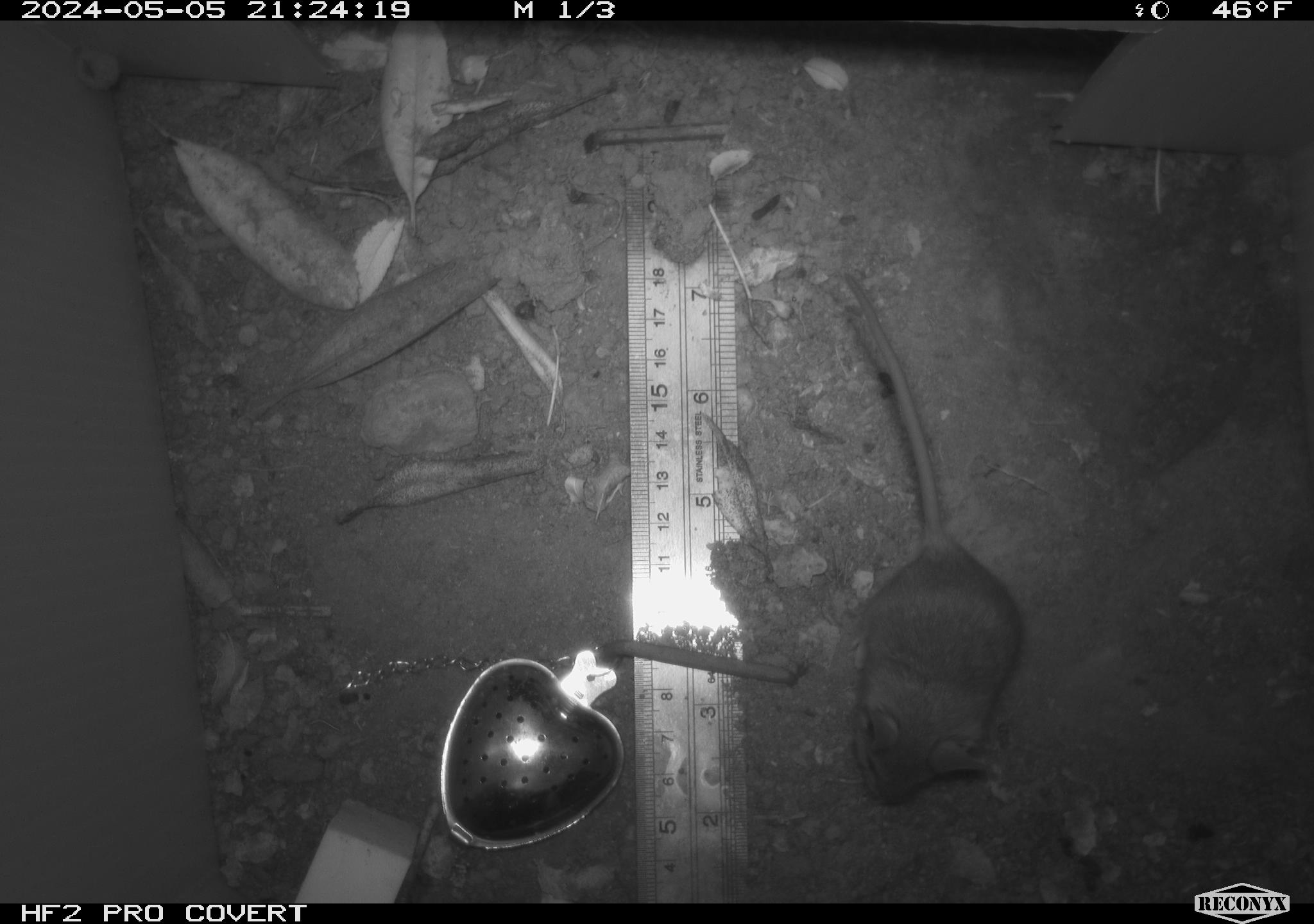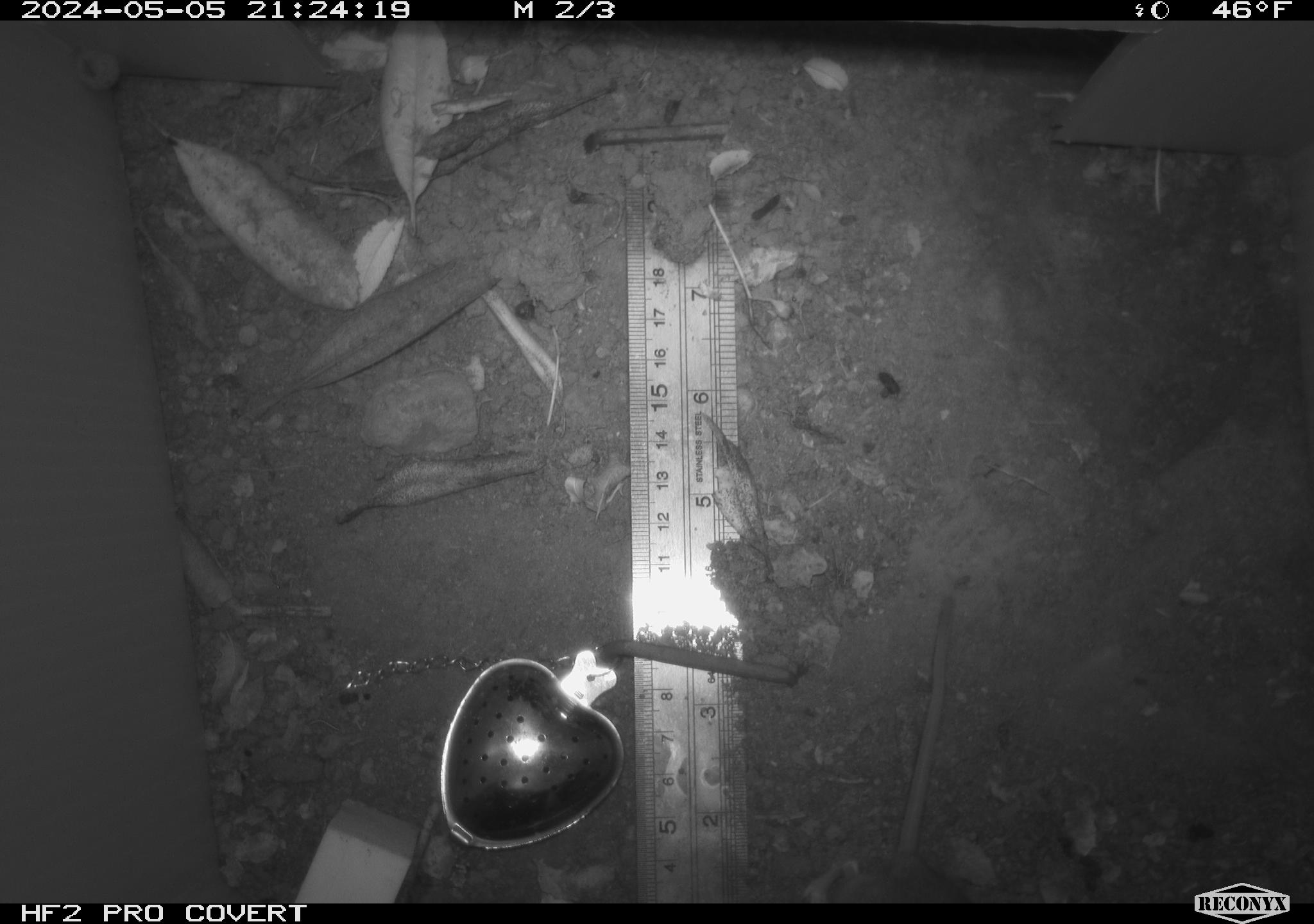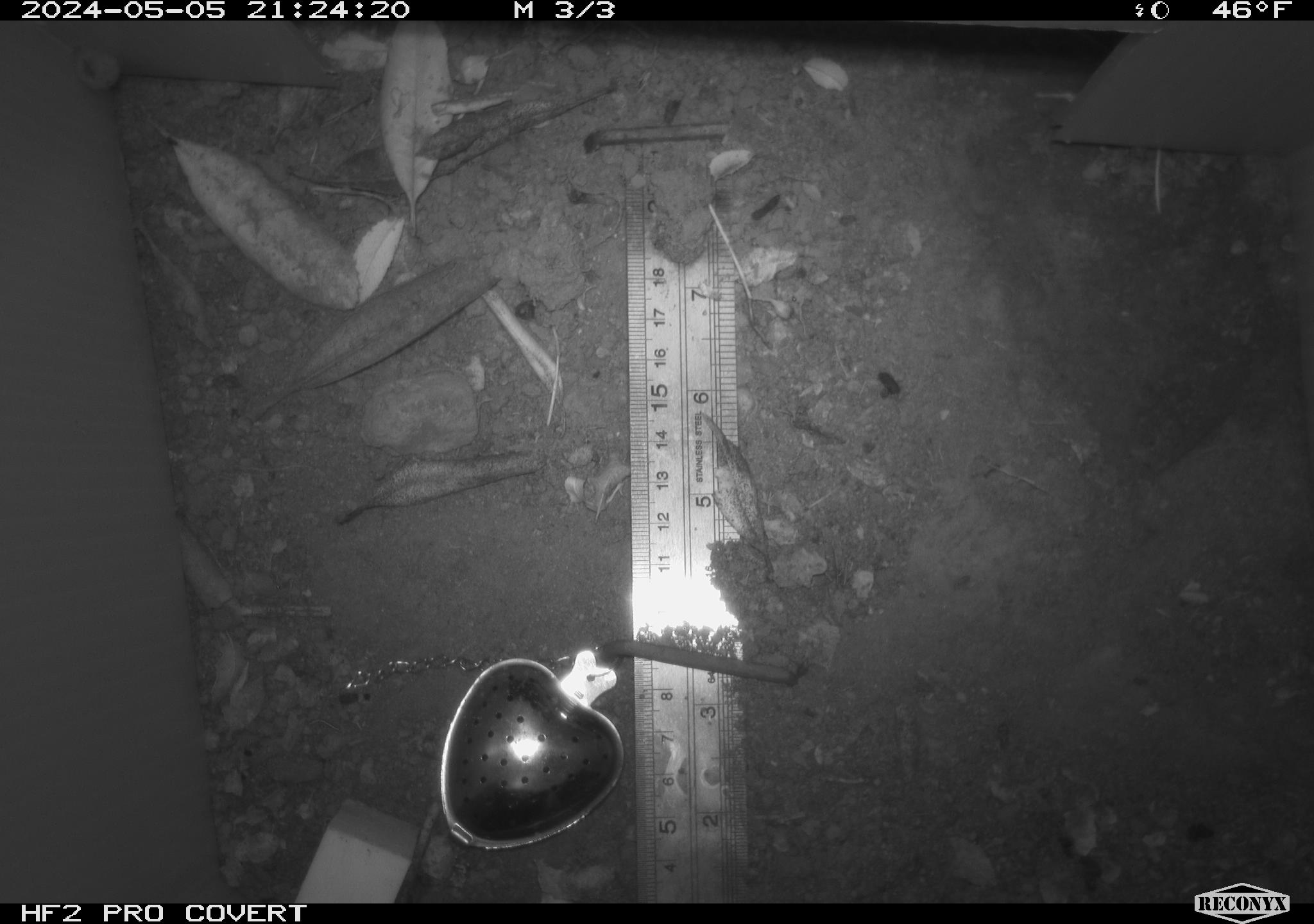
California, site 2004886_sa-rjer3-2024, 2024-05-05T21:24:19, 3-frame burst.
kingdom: Animalia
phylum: Chordata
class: Mammalia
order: Rodentia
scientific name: Rodentia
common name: mouse species